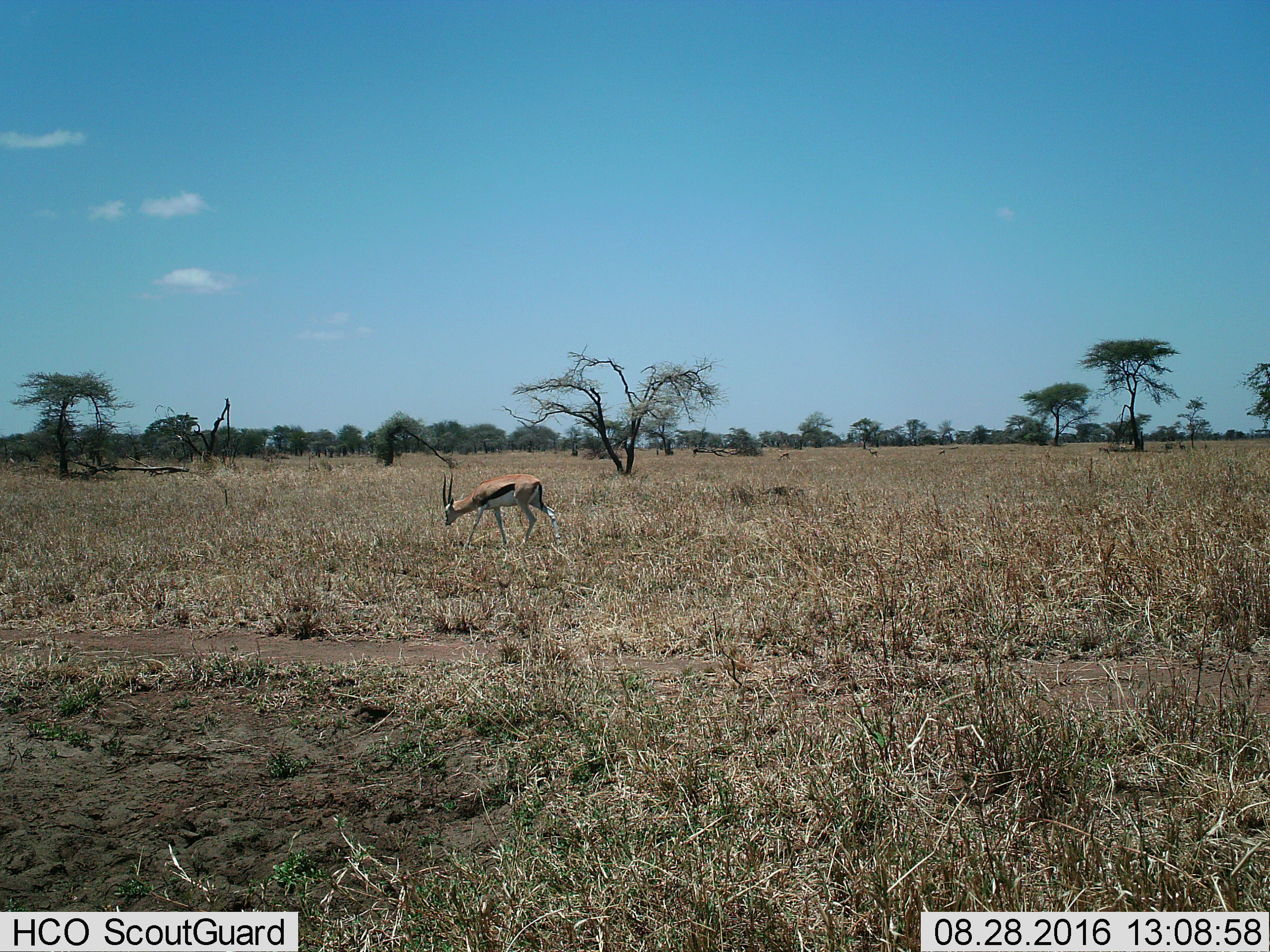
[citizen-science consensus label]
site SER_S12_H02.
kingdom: Animalia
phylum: Chordata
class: Mammalia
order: Artiodactyla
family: Bovidae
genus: Eudorcas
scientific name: Eudorcas thomsonii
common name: thomson's gazelle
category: gazellethomsons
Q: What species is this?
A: Gazellethomsons (thomson's gazelle) (Eudorcas thomsonii).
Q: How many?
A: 7.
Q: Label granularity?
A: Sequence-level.